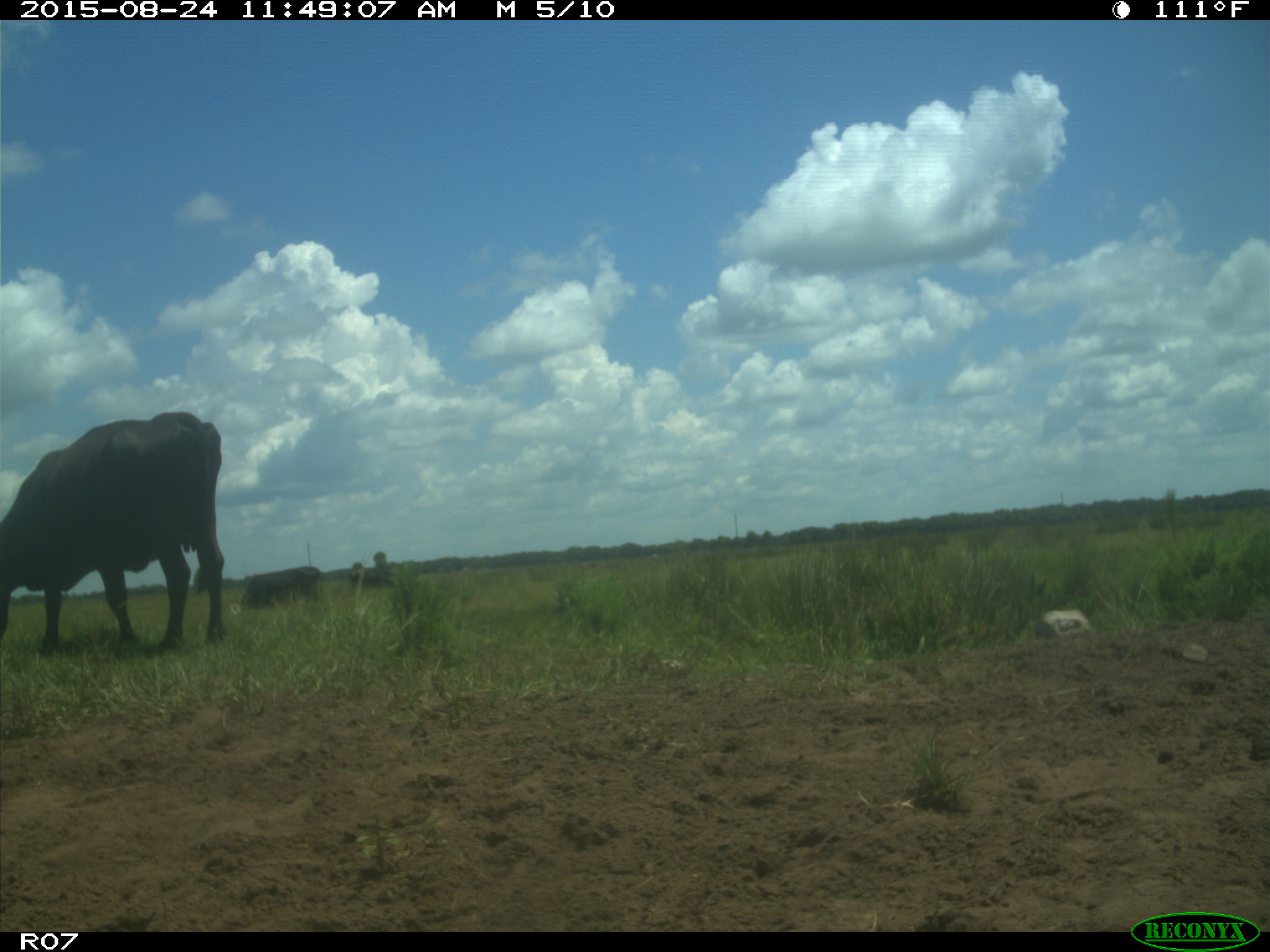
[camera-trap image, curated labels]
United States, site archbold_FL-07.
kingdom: Animalia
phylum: Chordata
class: Mammalia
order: Artiodactyla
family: Bovidae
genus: Bos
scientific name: Bos taurus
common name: domestic cow